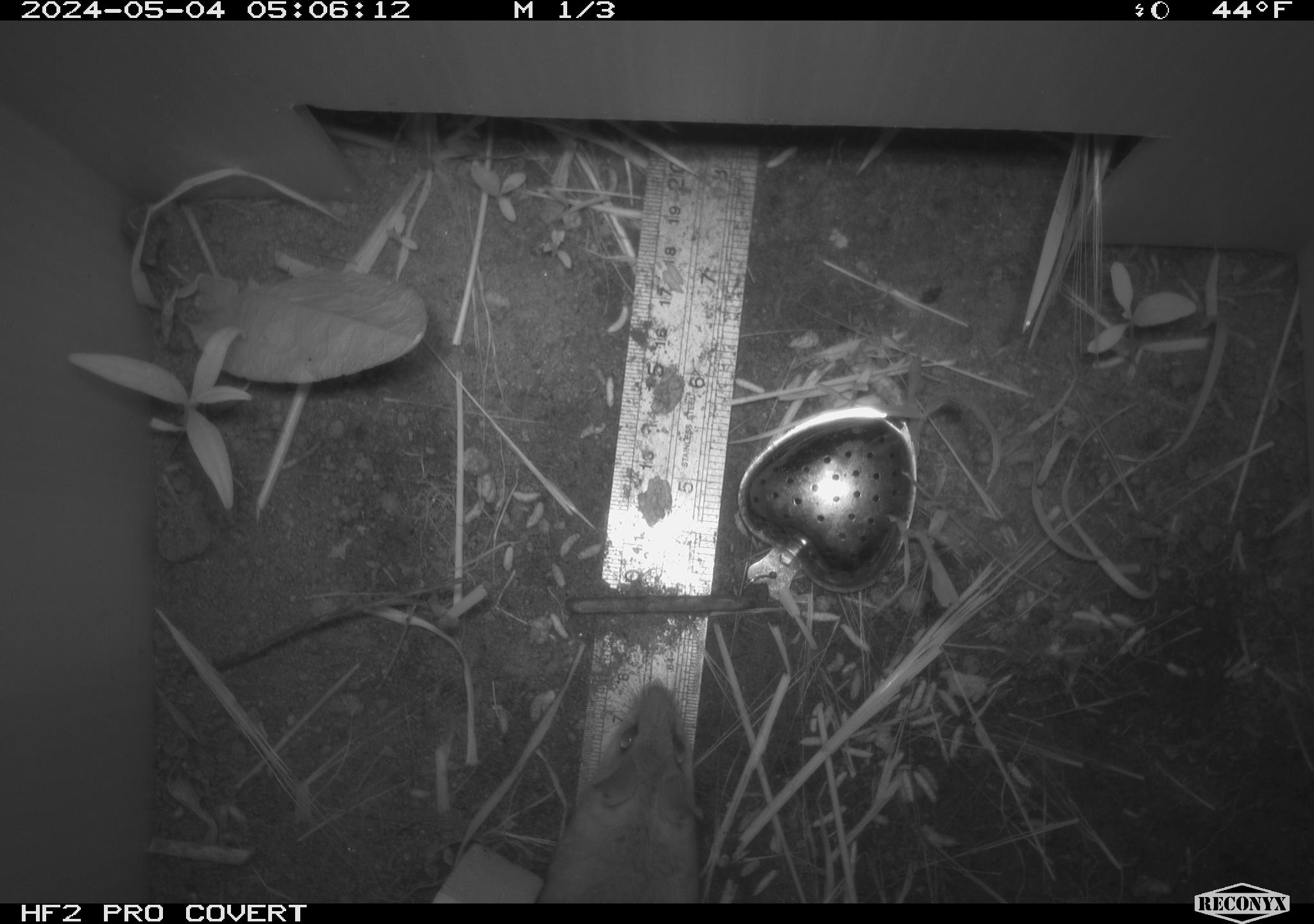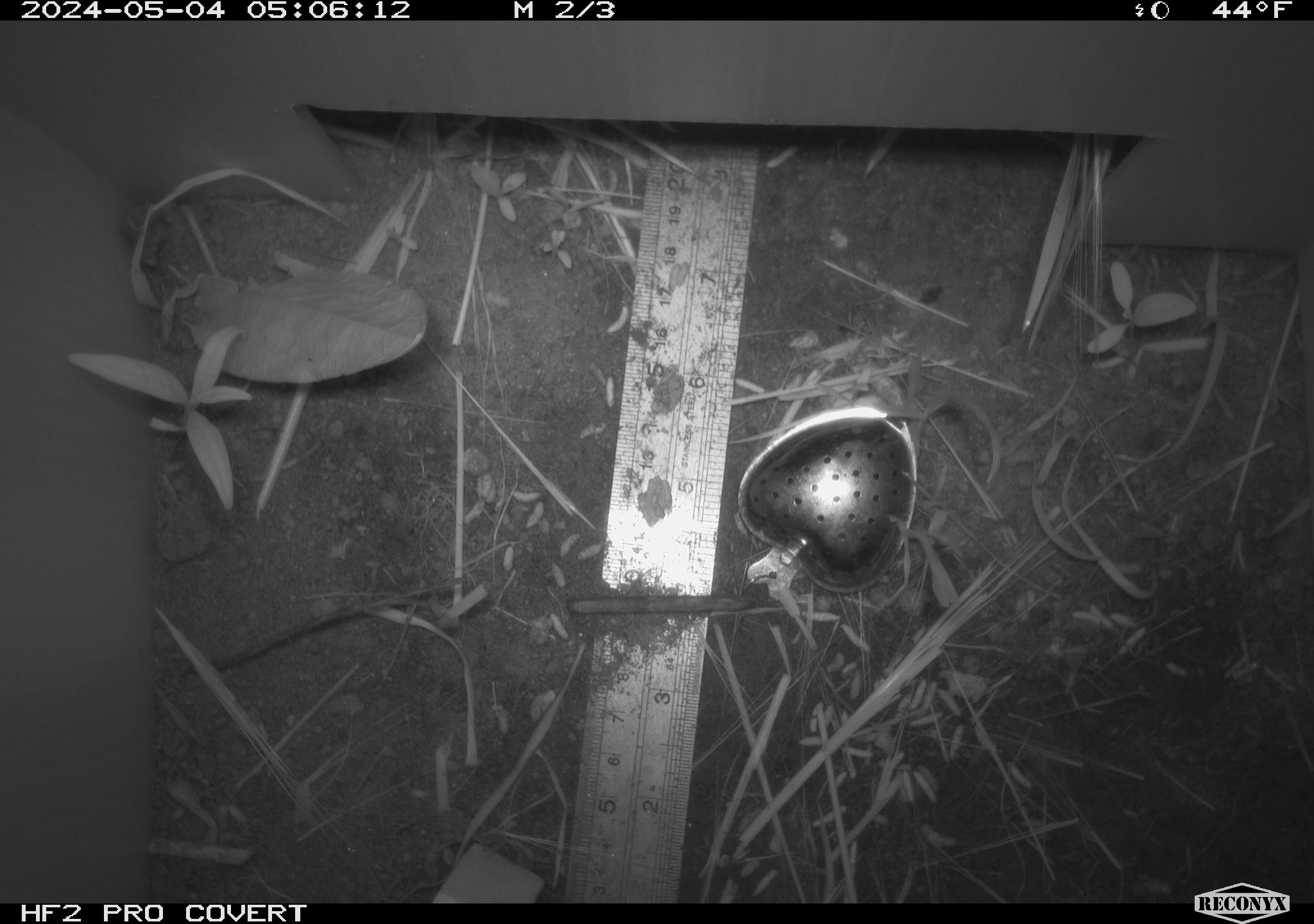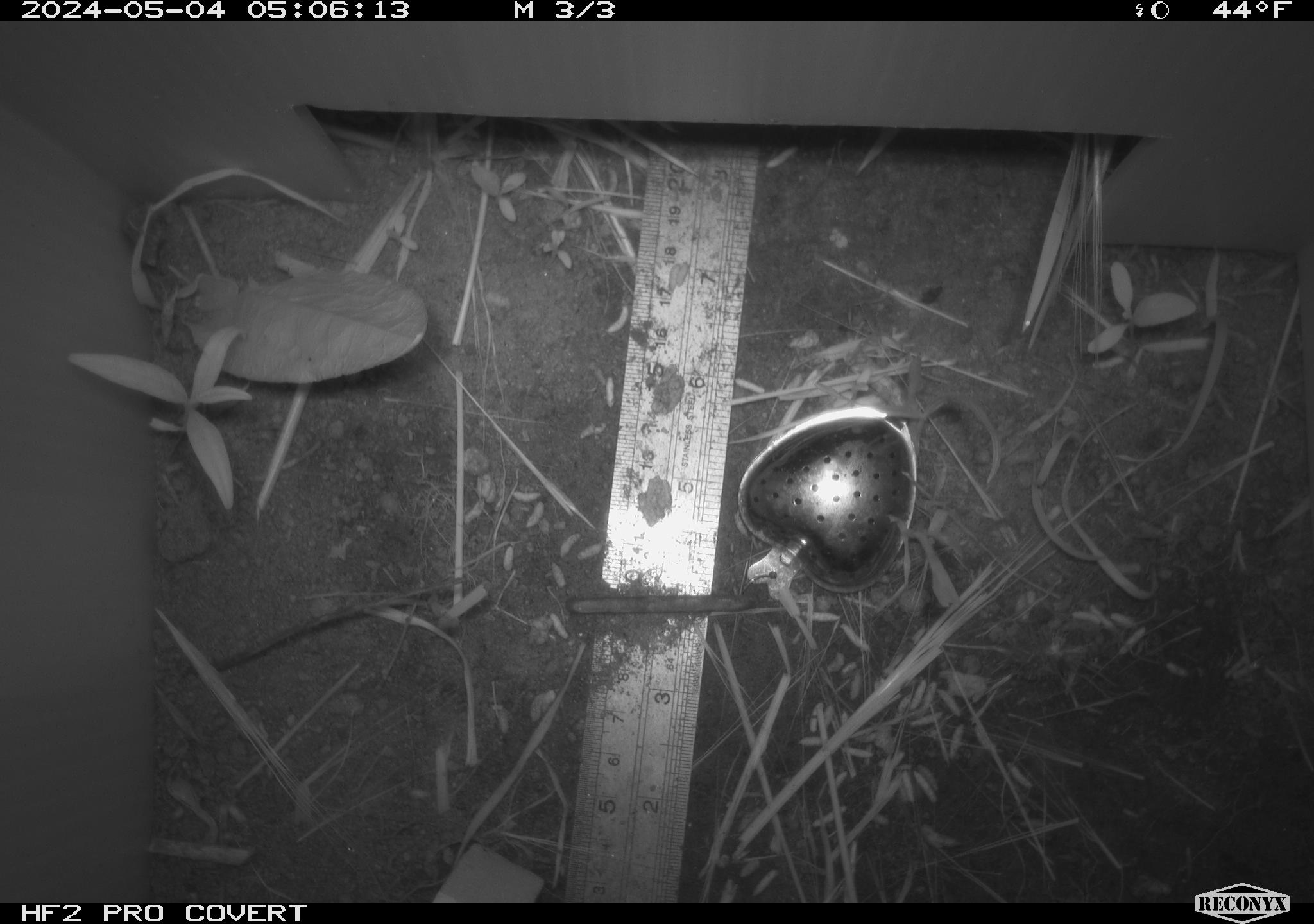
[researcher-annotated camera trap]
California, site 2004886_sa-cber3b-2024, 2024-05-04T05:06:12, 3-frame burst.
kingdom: Animalia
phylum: Chordata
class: Mammalia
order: Rodentia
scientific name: Rodentia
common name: mouse species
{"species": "mouse species (Rodentia)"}